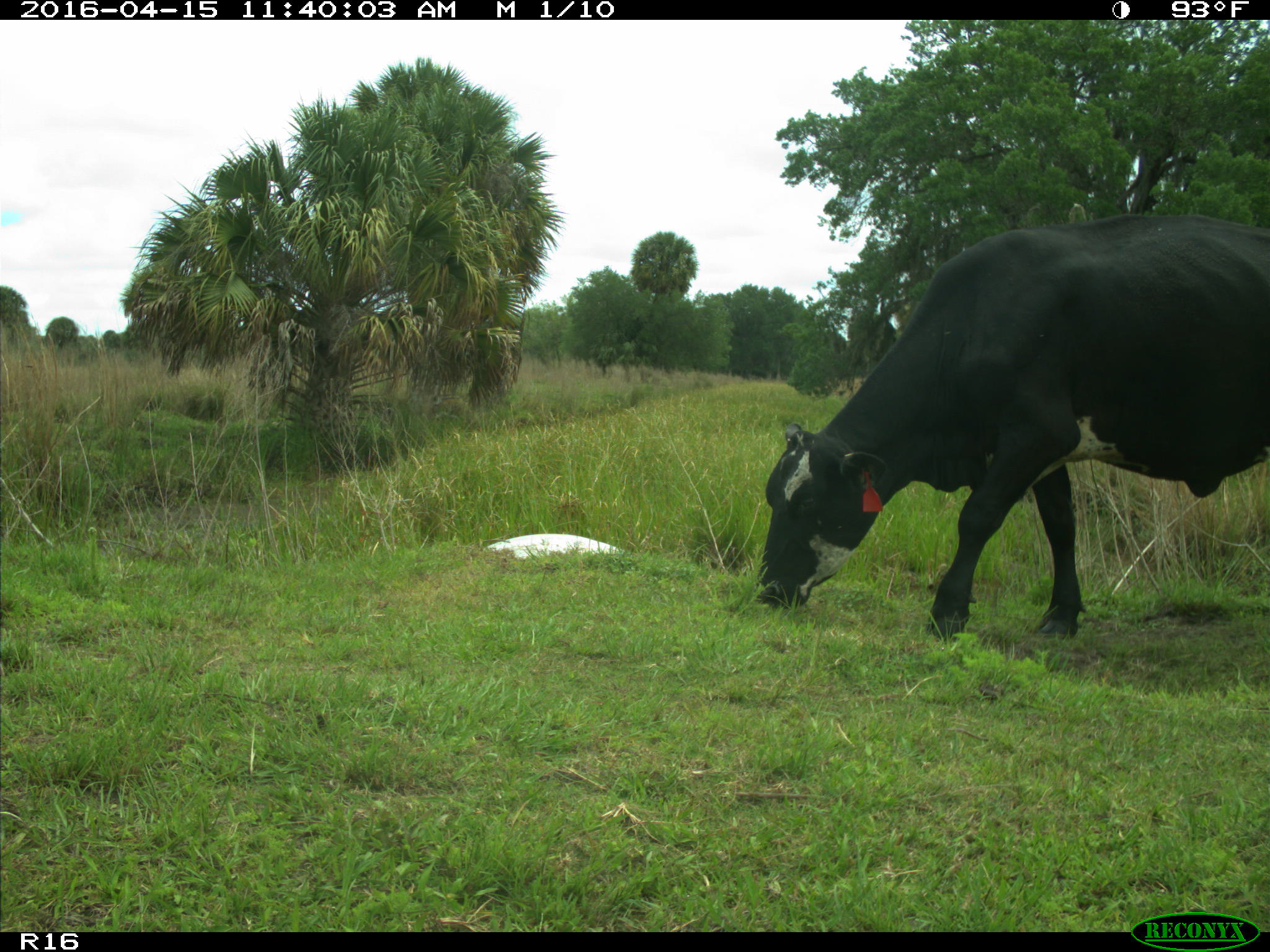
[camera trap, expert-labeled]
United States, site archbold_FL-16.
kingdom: Animalia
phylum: Chordata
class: Mammalia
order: Artiodactyla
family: Bovidae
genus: Bos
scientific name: Bos taurus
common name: domestic cow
Bos taurus (domestic cow).